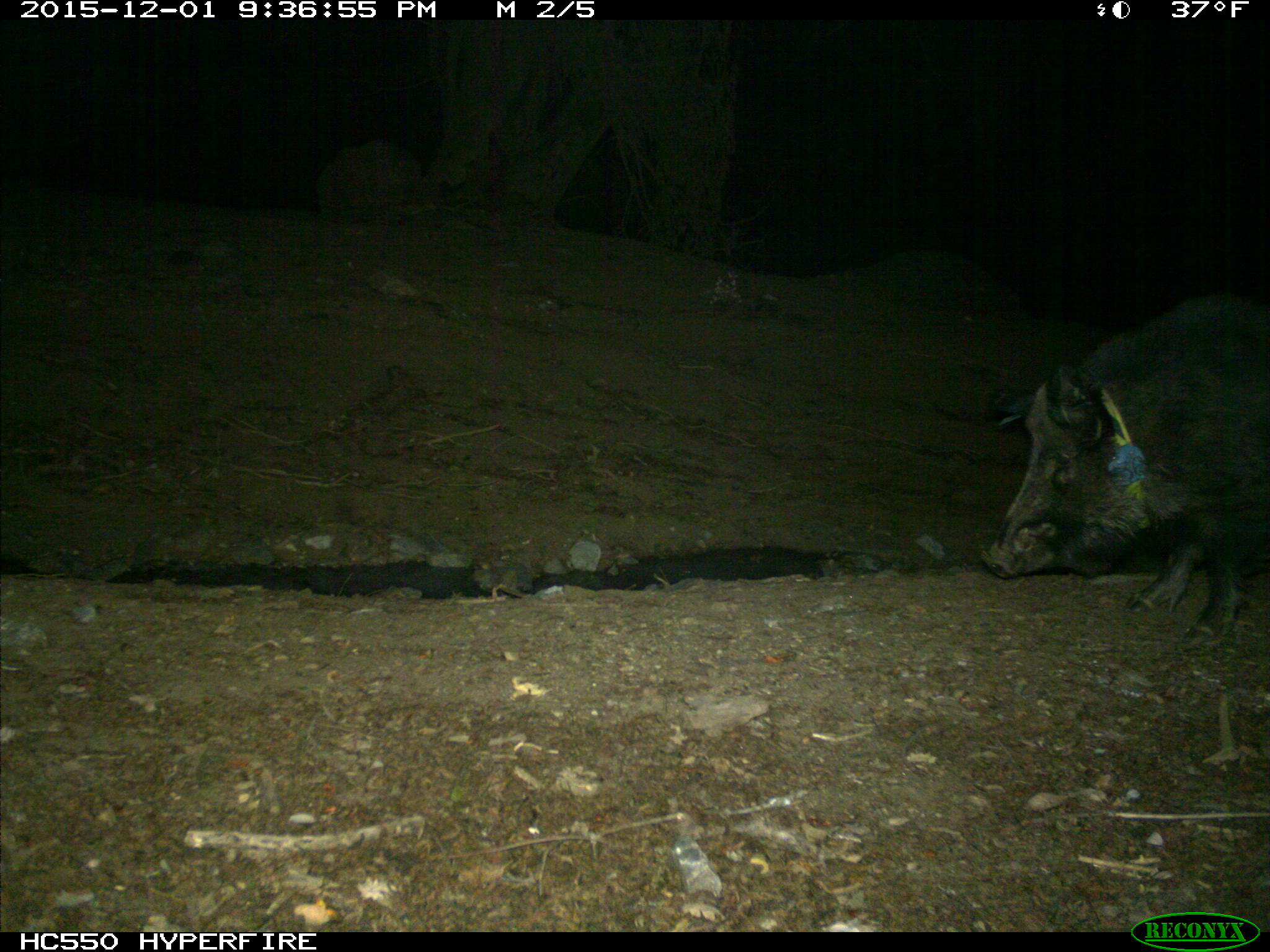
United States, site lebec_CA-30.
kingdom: Animalia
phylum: Chordata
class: Mammalia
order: Artiodactyla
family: Suidae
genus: Sus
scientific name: Sus scrofa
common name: wild boar